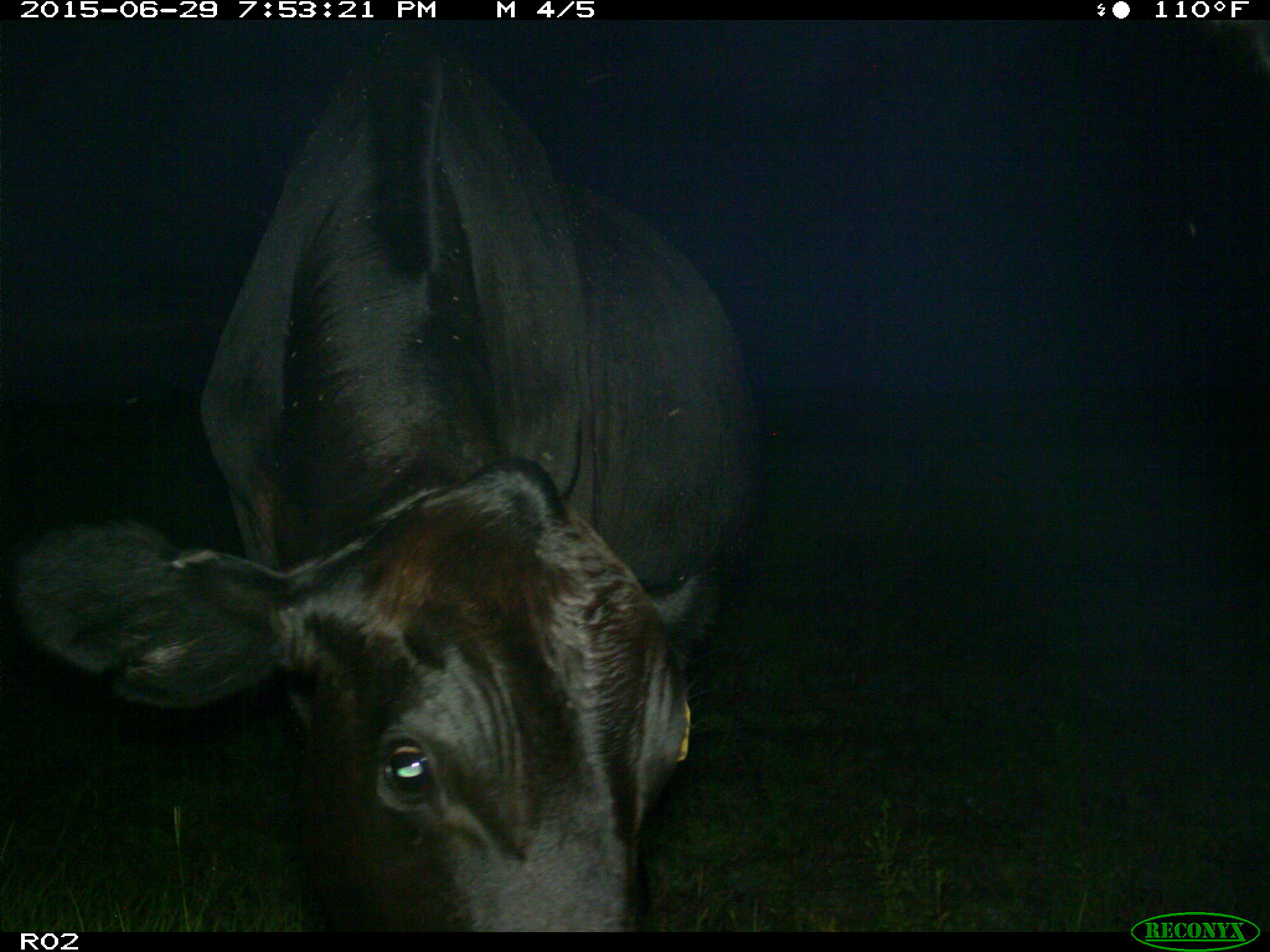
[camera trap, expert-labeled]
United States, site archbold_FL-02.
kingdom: Animalia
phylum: Chordata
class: Mammalia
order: Artiodactyla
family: Bovidae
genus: Bos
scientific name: Bos taurus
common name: domestic cow